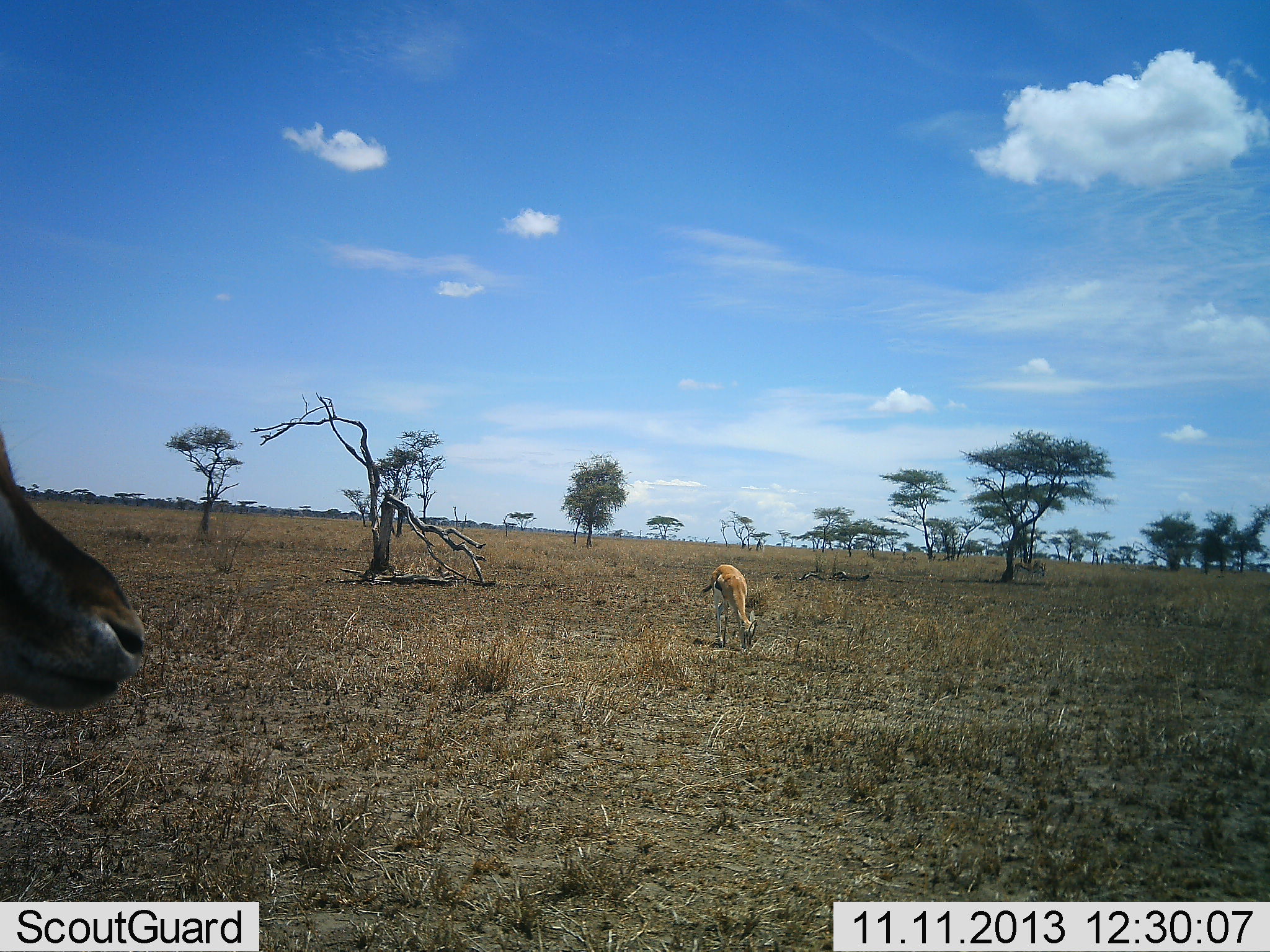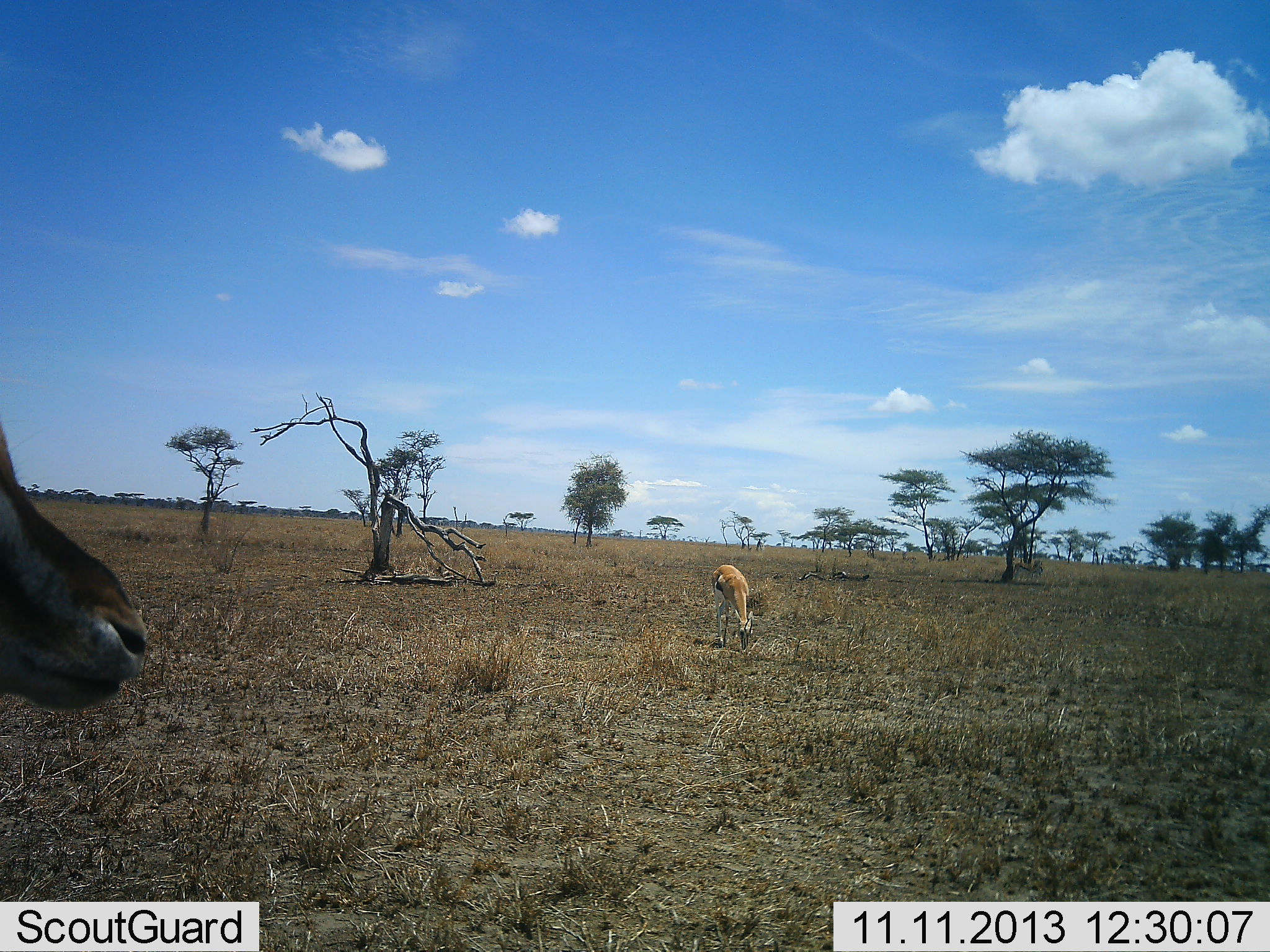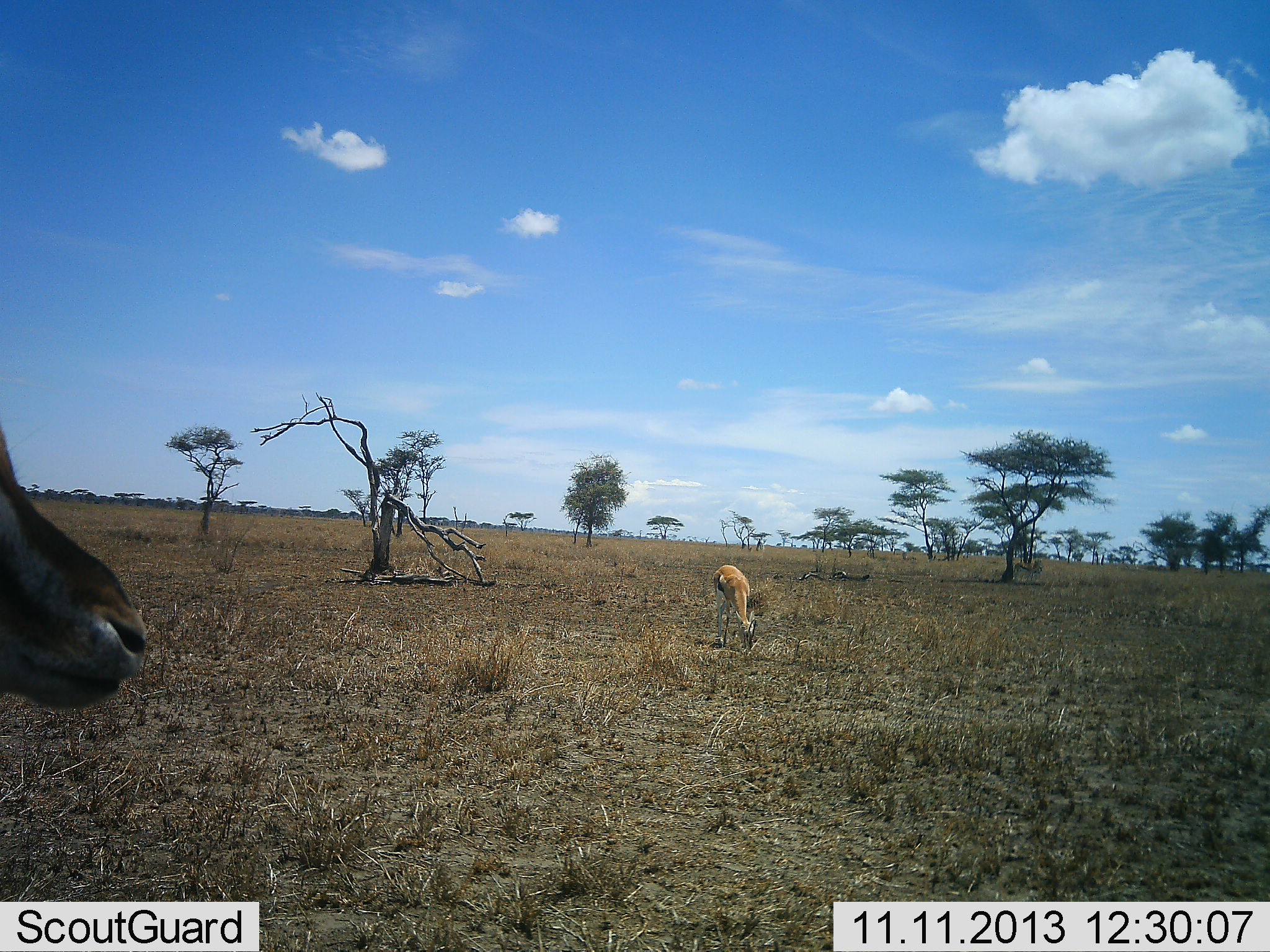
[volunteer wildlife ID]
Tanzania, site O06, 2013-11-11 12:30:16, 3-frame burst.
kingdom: Animalia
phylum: Chordata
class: Mammalia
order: Artiodactyla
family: Bovidae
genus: Eudorcas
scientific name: Eudorcas thomsonii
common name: thomson's gazelle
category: gazellethomsons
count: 2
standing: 85%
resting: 0%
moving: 0%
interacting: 0%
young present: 0%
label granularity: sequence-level